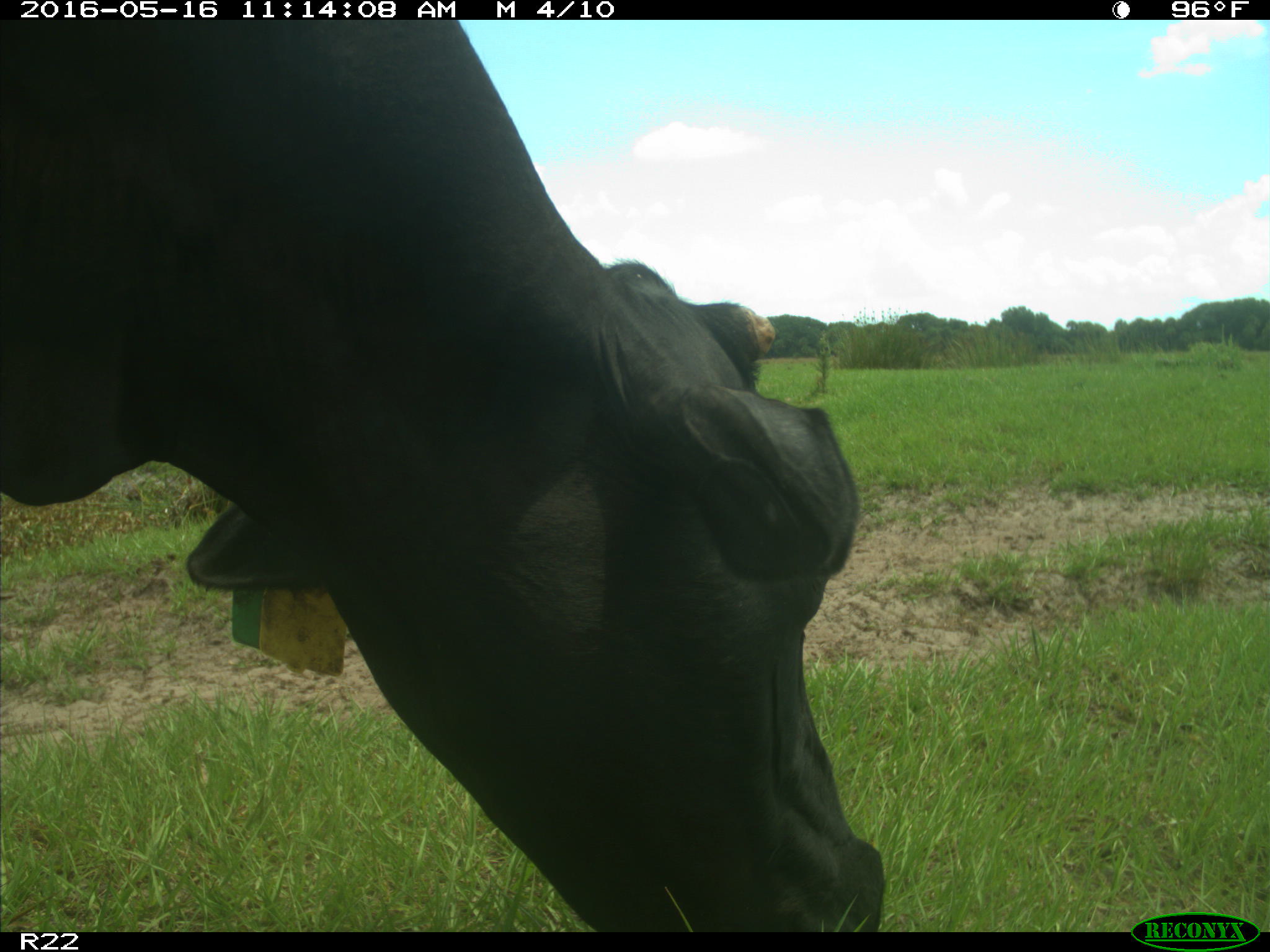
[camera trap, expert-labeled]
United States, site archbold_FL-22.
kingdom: Animalia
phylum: Chordata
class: Mammalia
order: Artiodactyla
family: Bovidae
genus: Bos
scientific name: Bos taurus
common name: domestic cow